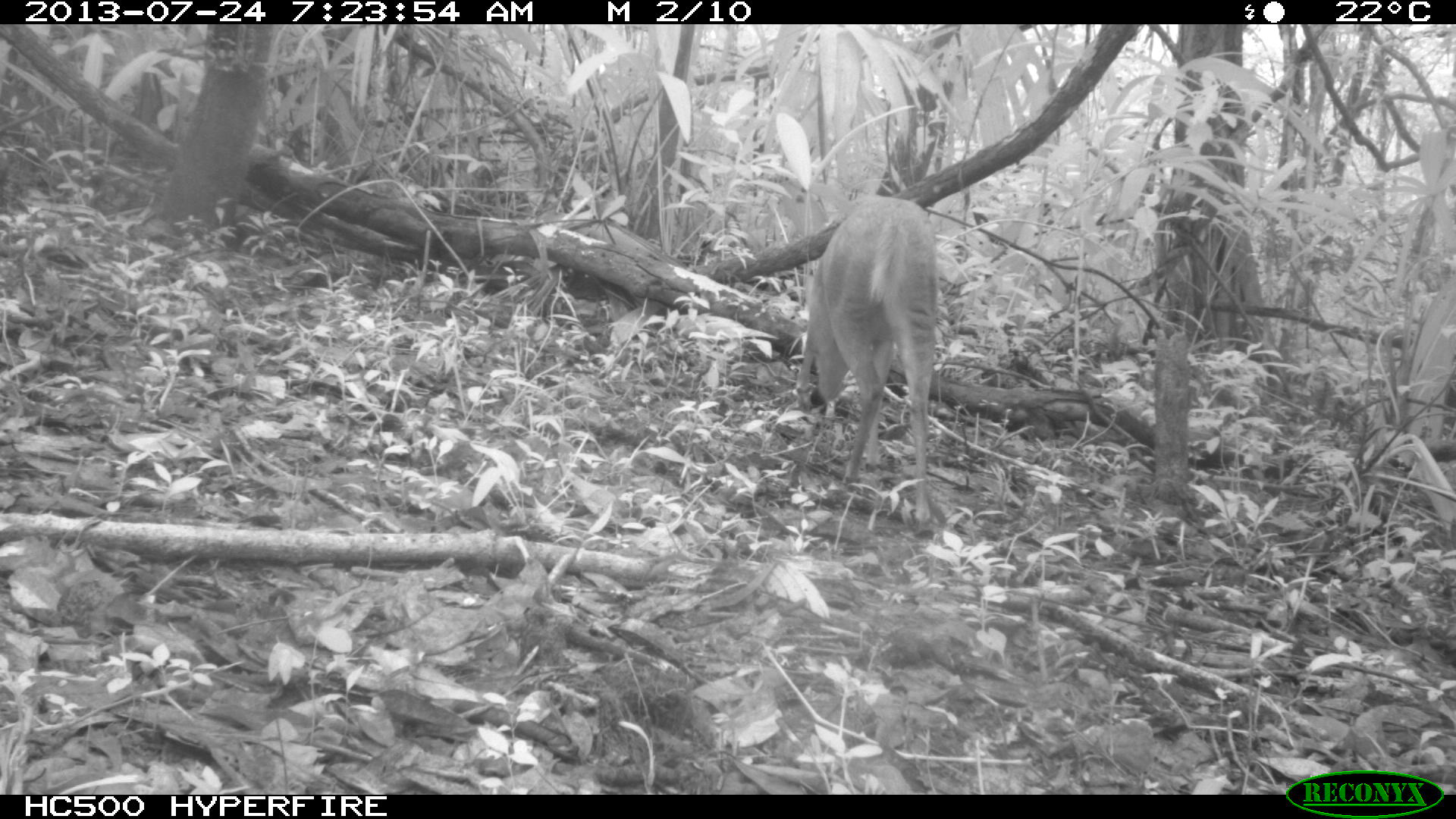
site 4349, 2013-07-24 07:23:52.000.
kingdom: Animalia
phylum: Chordata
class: Mammalia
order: Artiodactyla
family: Cervidae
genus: Mazama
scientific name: Mazama temama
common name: central american red brocket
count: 1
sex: female